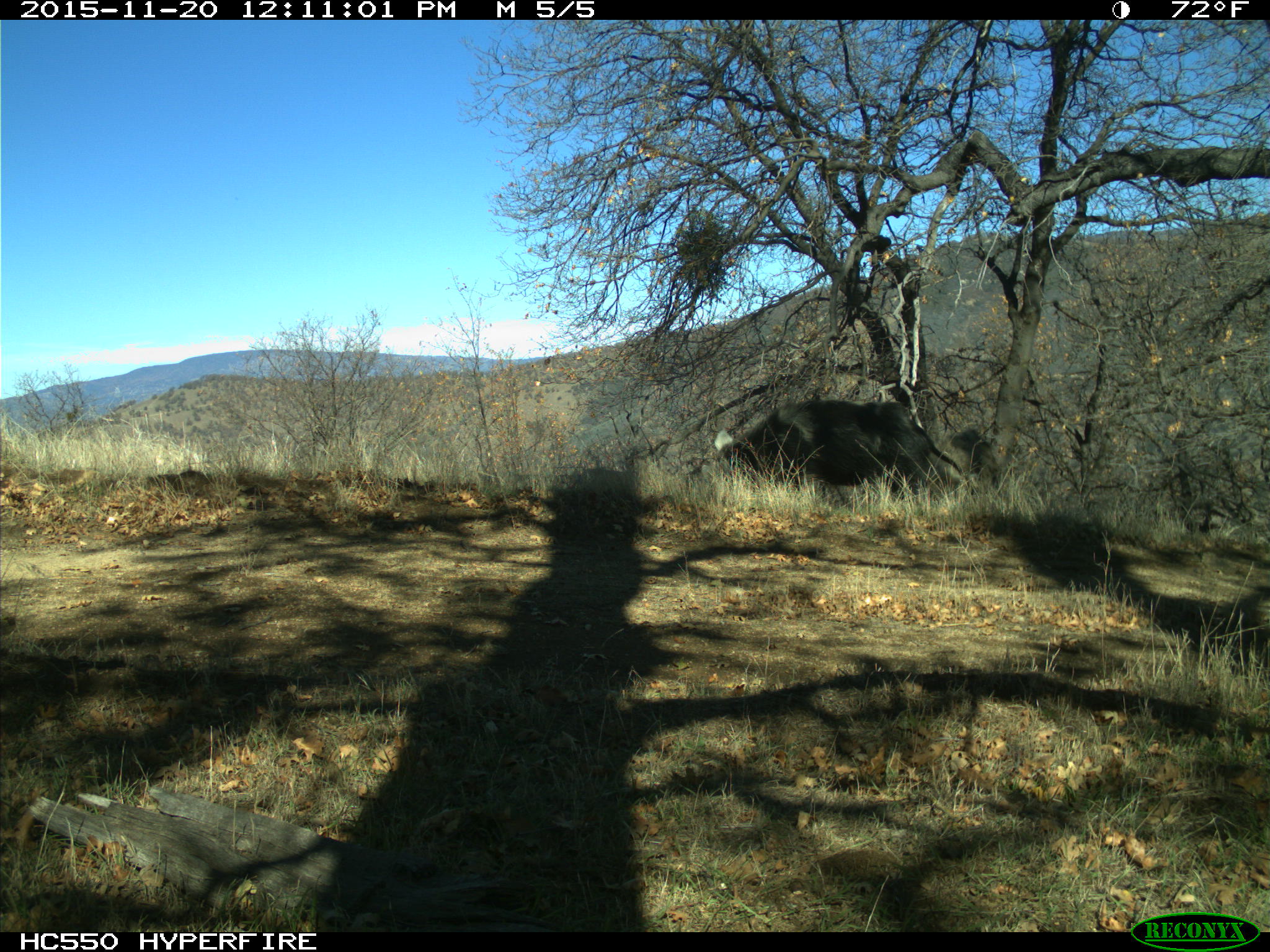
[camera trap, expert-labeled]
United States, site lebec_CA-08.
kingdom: Animalia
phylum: Chordata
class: Mammalia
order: Artiodactyla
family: Suidae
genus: Sus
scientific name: Sus scrofa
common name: wild boar